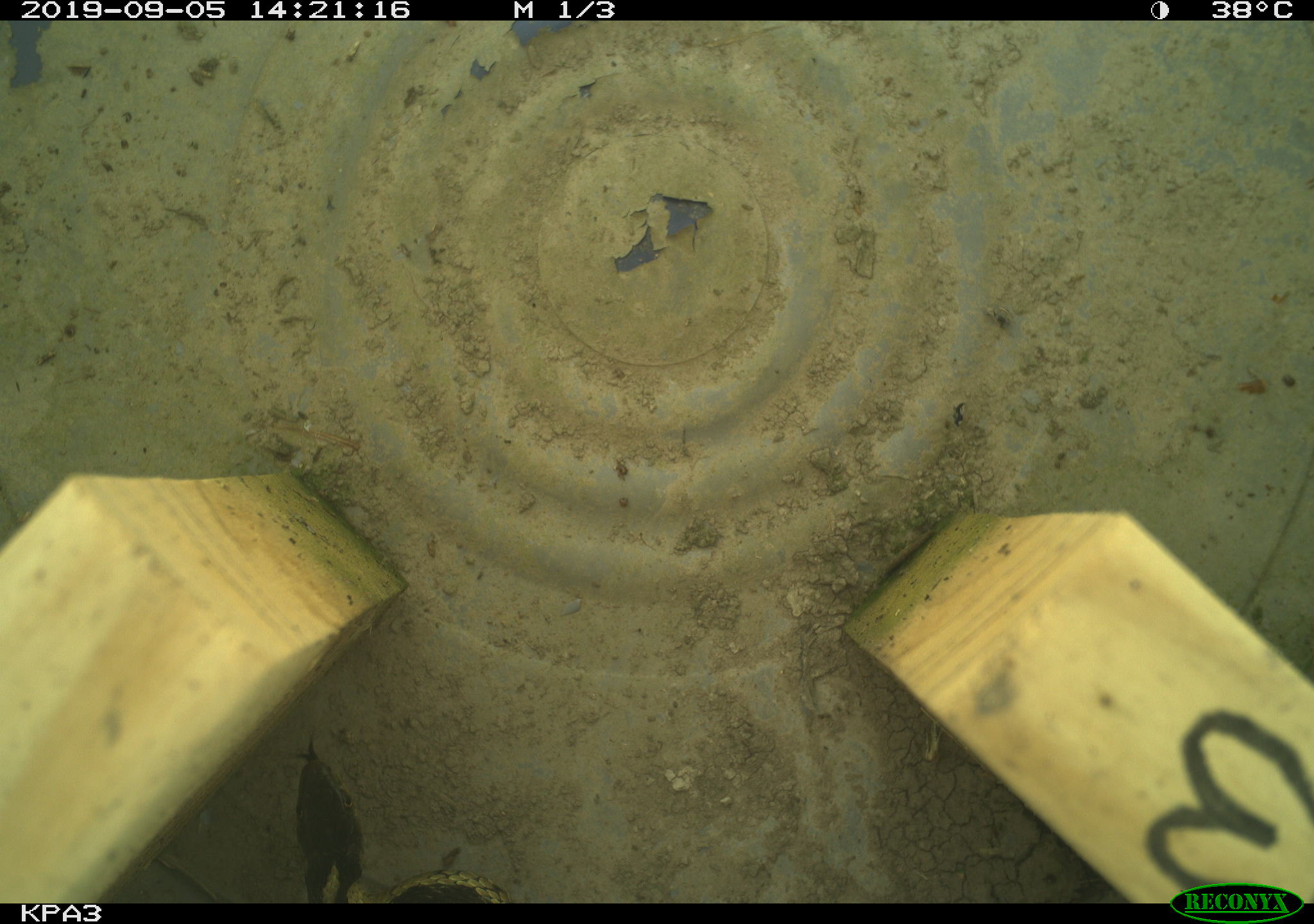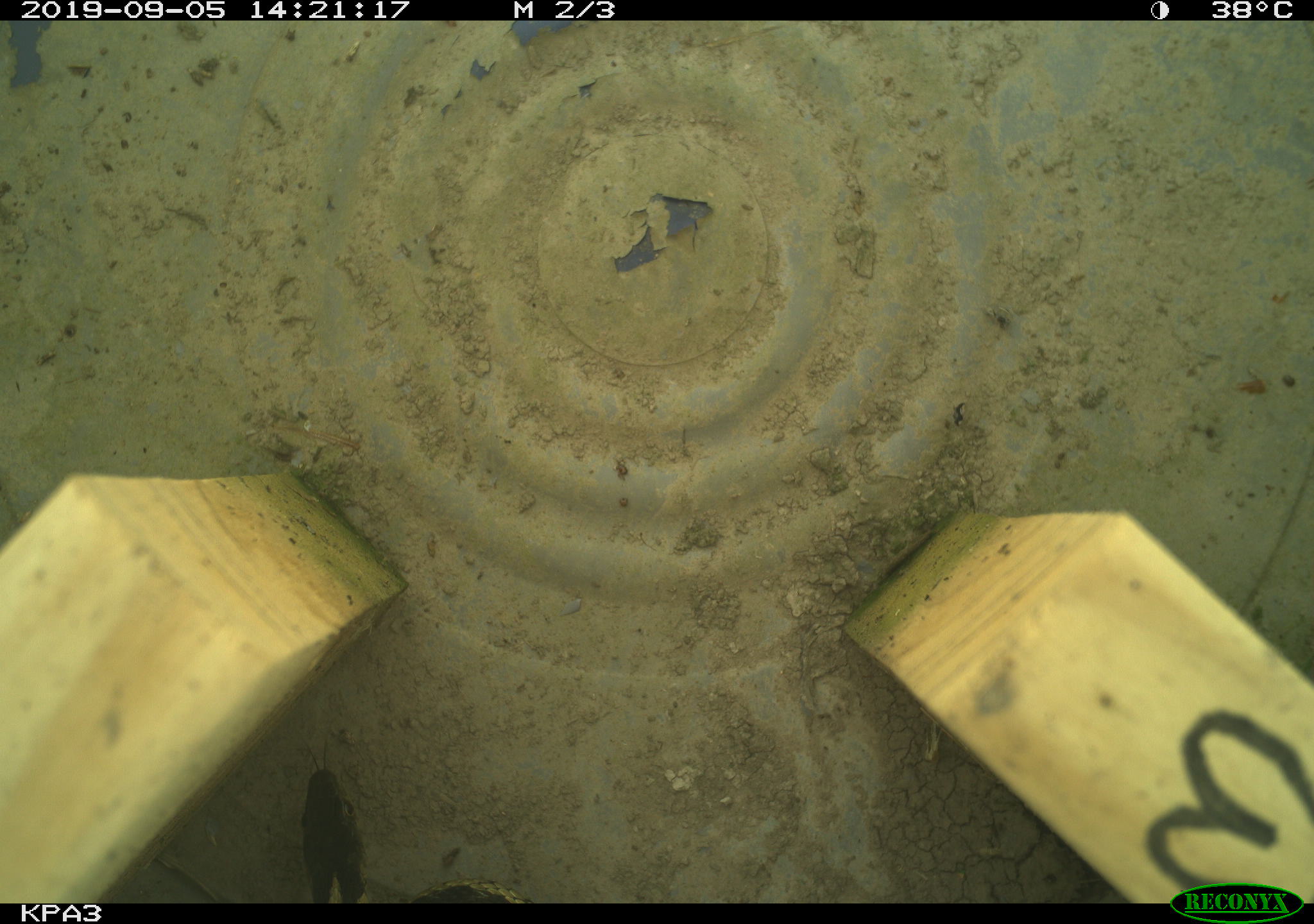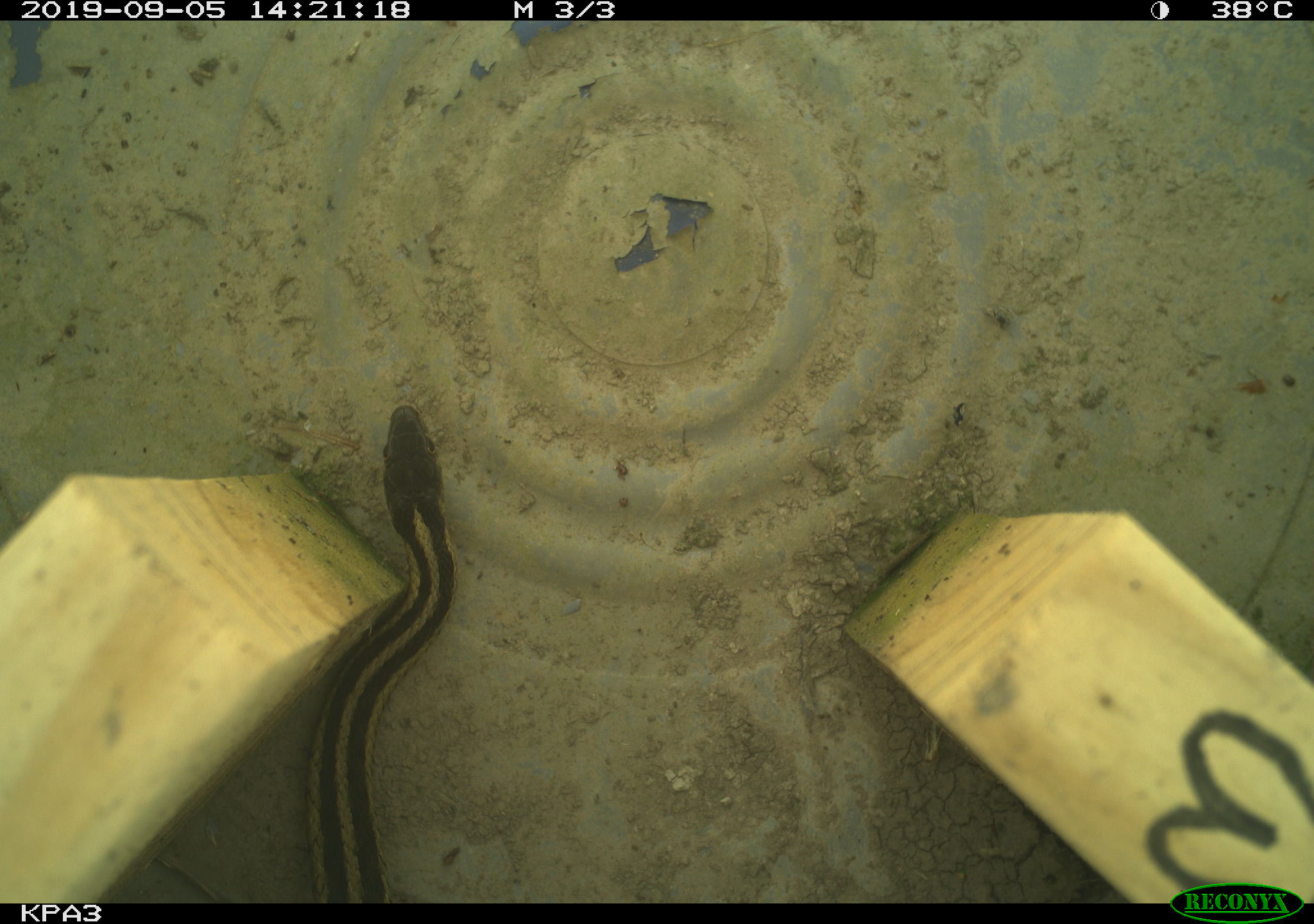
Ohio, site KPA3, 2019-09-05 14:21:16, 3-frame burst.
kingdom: Animalia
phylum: Chordata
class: Reptilia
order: Squamata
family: Colubridae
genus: Thamnophis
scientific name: Thamnophis sirtalis sirtalis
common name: eastern gartersnake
Eastern gartersnake (Thamnophis sirtalis sirtalis).